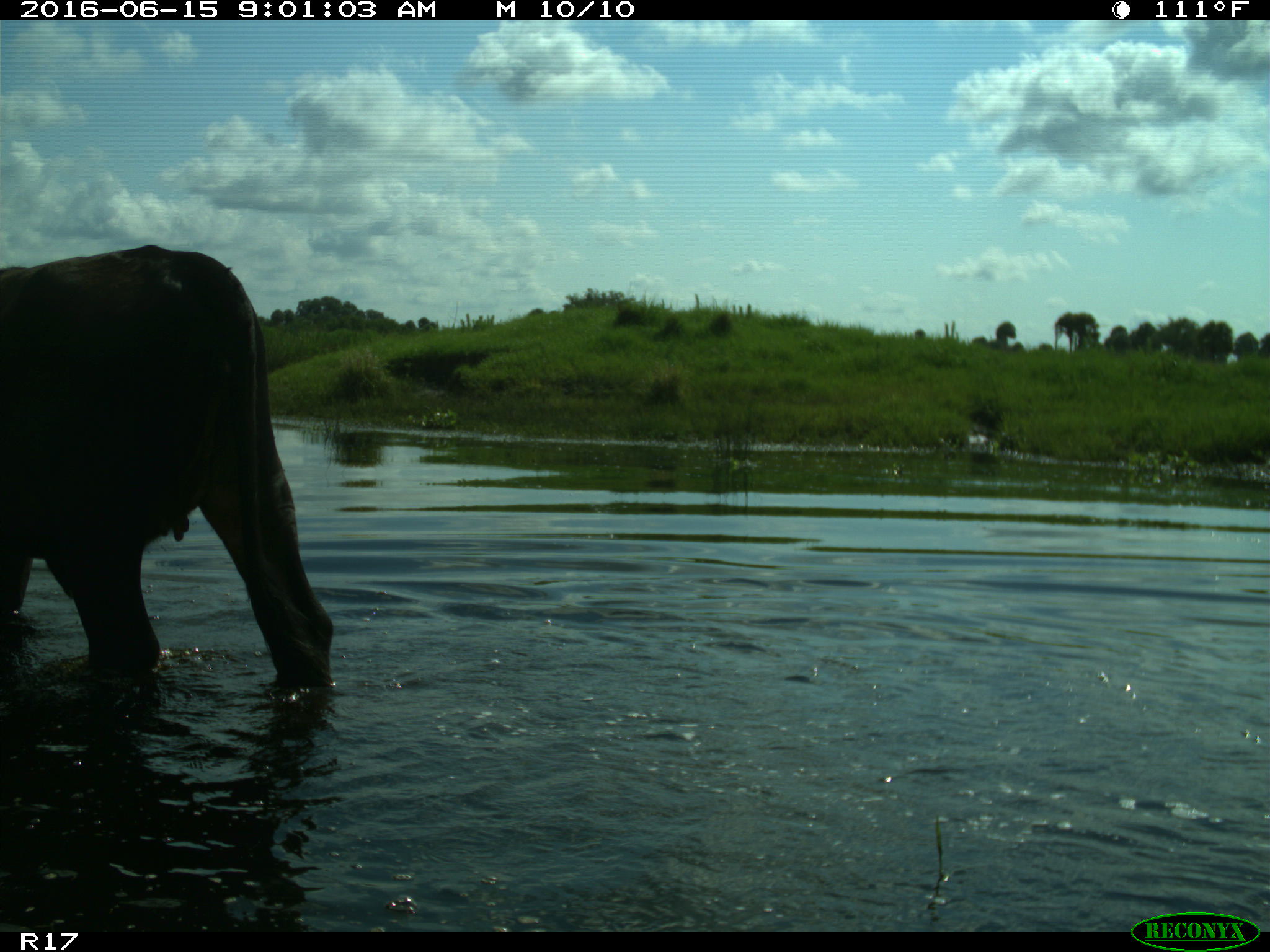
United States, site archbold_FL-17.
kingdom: Animalia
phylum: Chordata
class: Mammalia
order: Artiodactyla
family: Bovidae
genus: Bos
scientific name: Bos taurus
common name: domestic cow